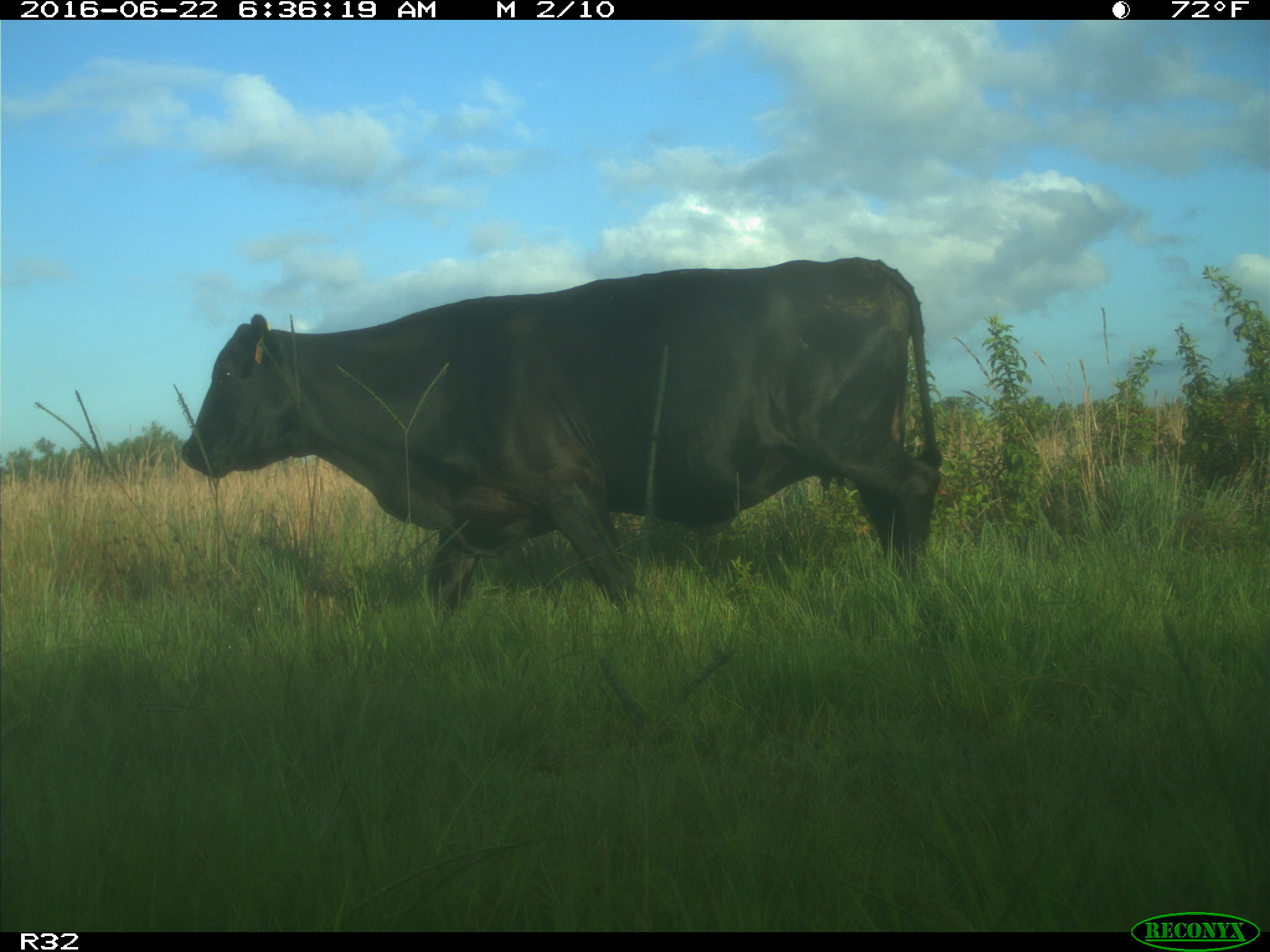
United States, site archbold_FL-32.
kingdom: Animalia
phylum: Chordata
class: Mammalia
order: Artiodactyla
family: Bovidae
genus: Bos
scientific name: Bos taurus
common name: domestic cow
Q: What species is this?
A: Bos taurus (domestic cow).